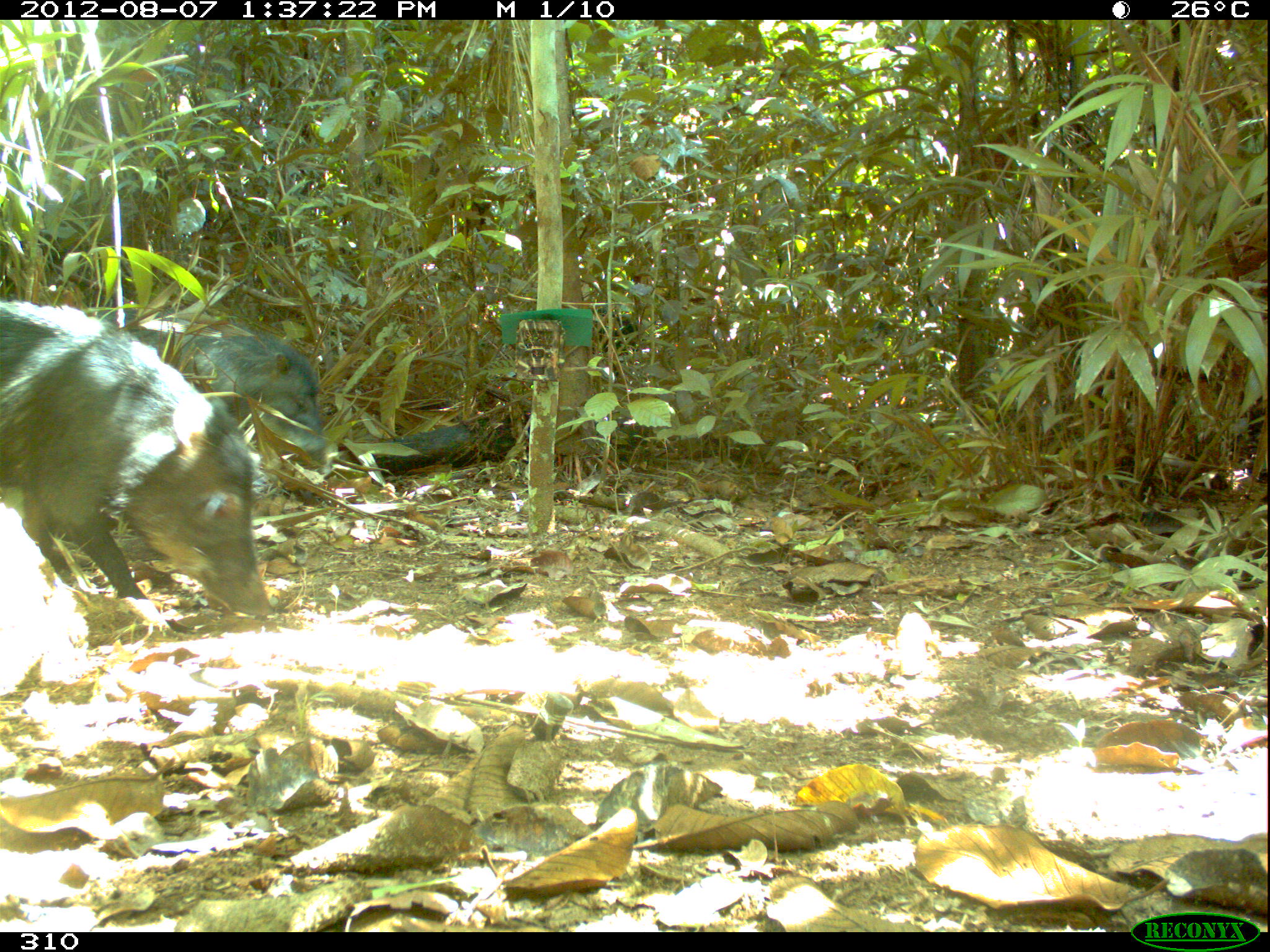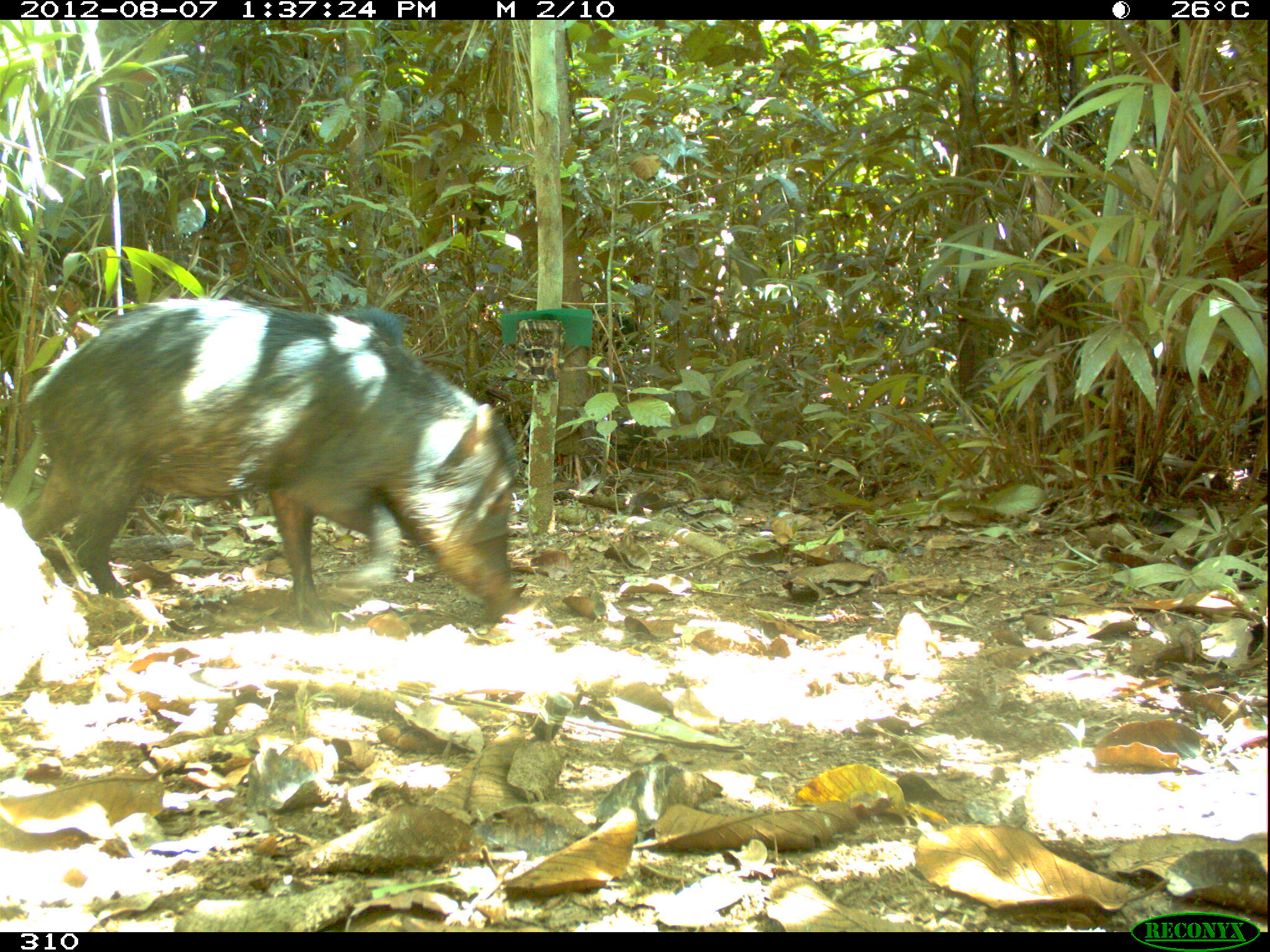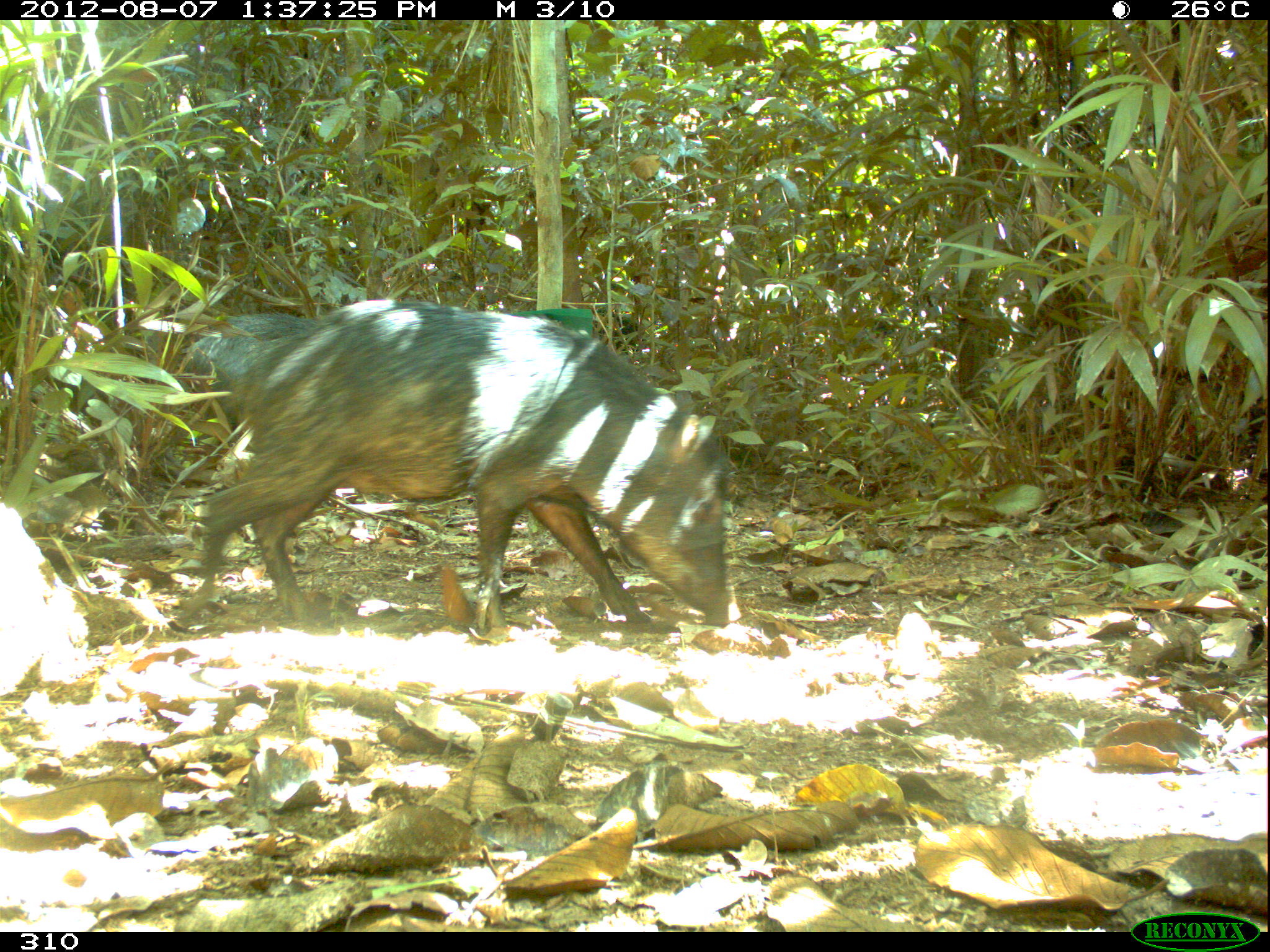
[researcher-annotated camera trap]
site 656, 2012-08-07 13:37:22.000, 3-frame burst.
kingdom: Animalia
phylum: Chordata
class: Mammalia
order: Artiodactyla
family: Tayassuidae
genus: Tayassu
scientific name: Tayassu pecari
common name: white-lipped peccary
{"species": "Tayassu pecari (white-lipped peccary)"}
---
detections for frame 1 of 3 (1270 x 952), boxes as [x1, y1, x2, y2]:
tayassu pecari: [0, 297, 279, 635]; [92, 304, 330, 488]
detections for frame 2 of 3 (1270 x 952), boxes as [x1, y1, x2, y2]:
tayassu pecari: [9, 292, 523, 625]